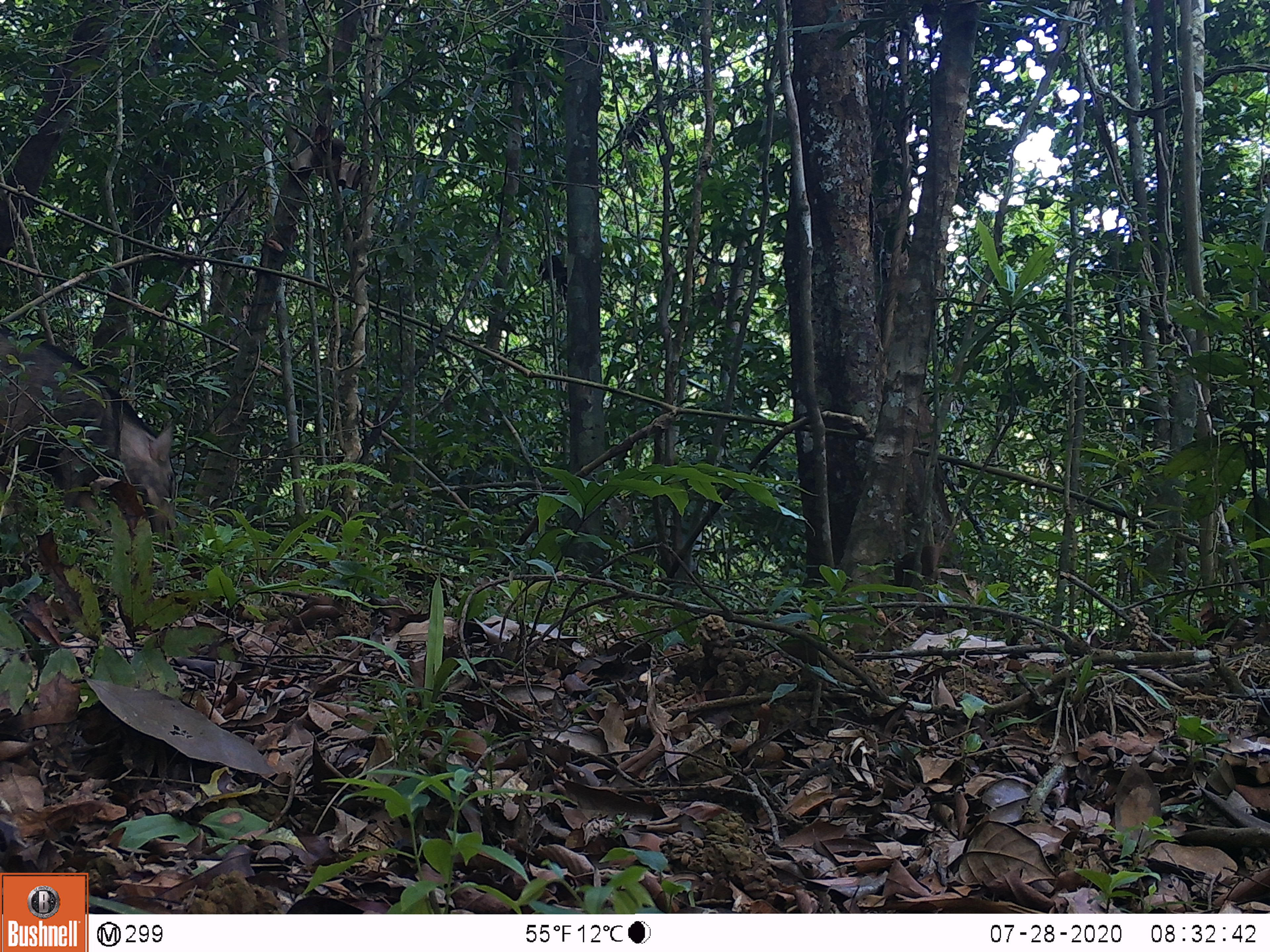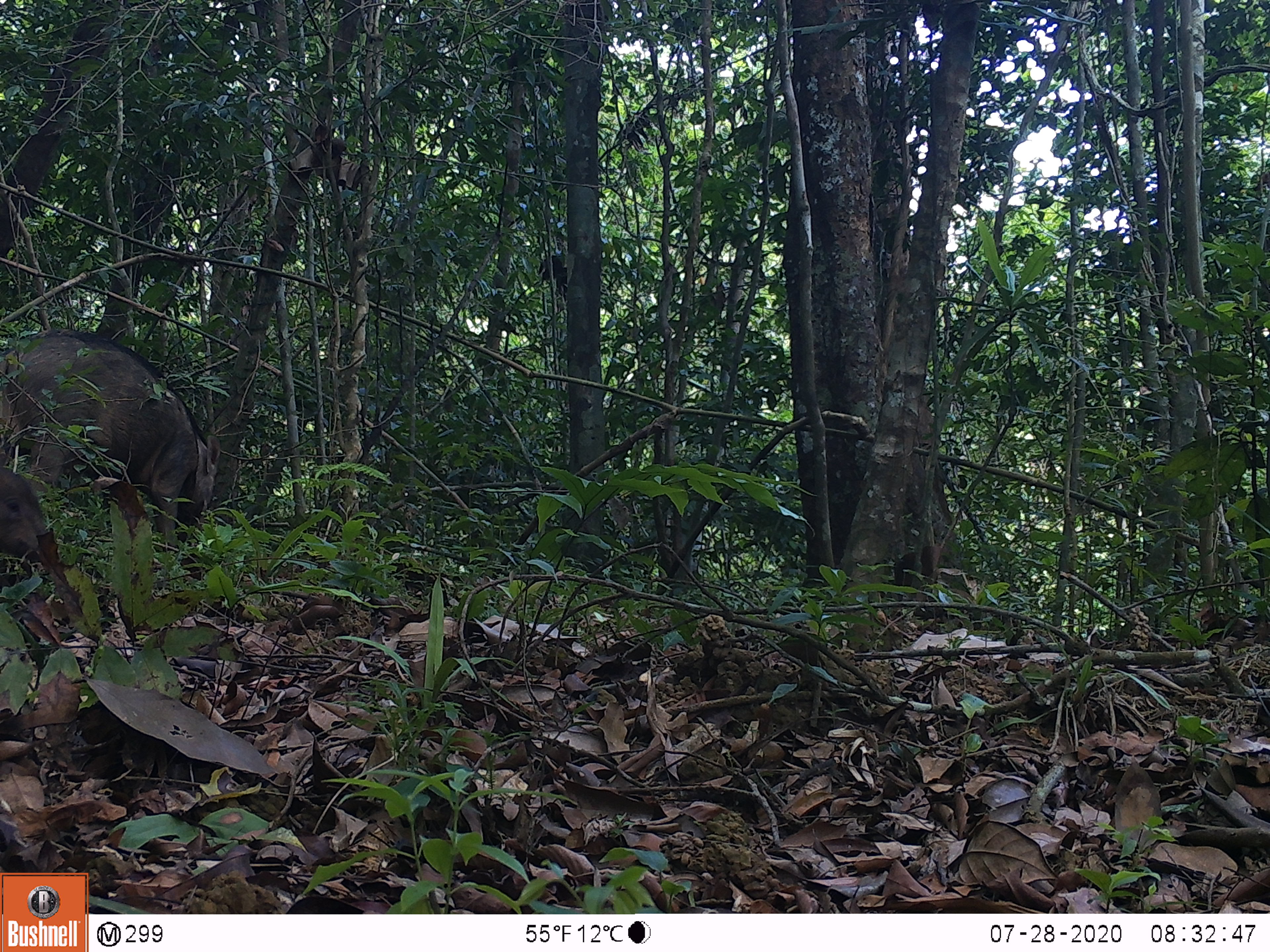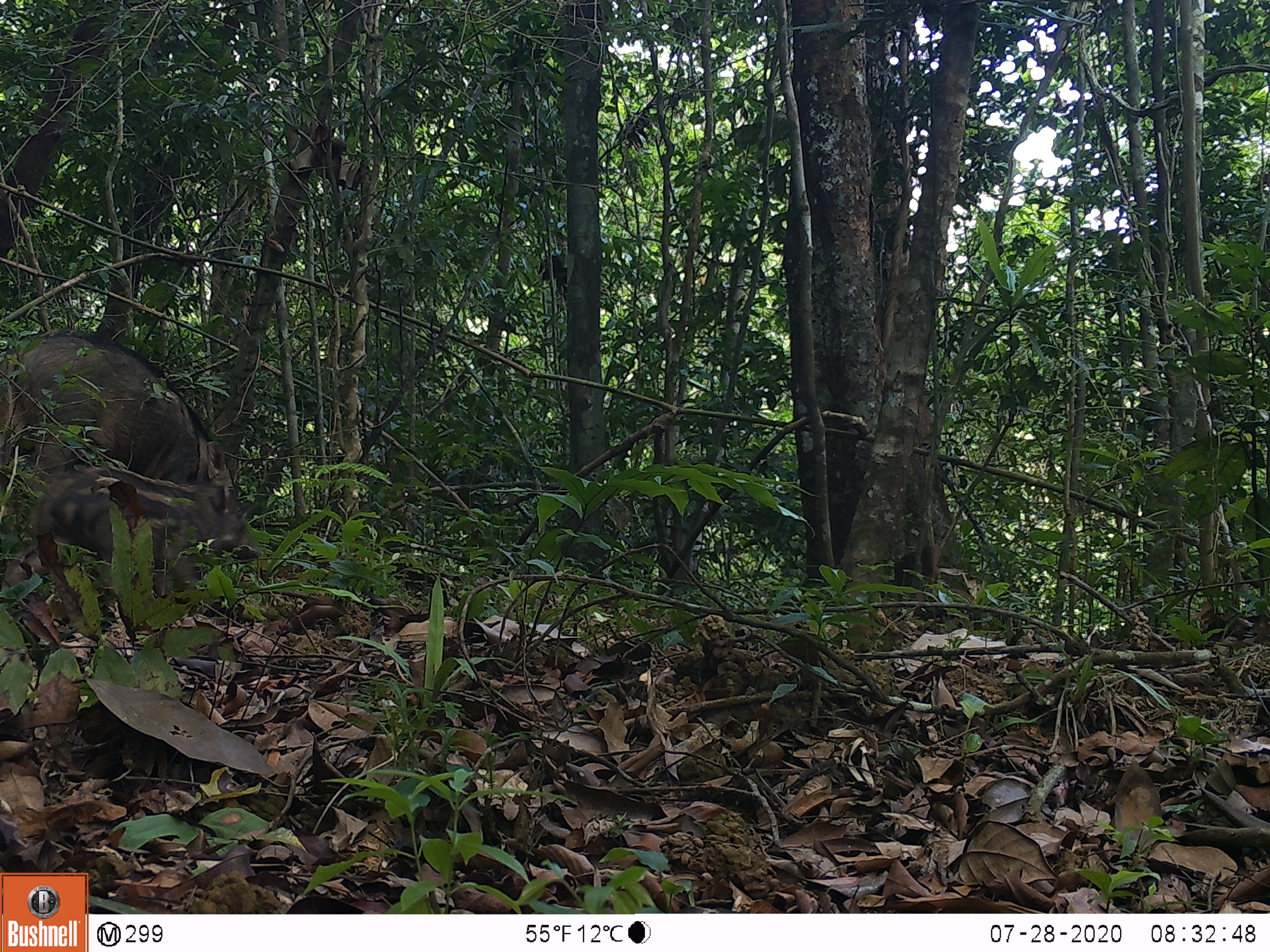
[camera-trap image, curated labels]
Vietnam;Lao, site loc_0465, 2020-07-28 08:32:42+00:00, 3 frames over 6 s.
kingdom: Animalia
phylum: Chordata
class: Mammalia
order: Artiodactyla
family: Suidae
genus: Sus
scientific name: Sus scrofa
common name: eurasian wild pig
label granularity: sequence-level